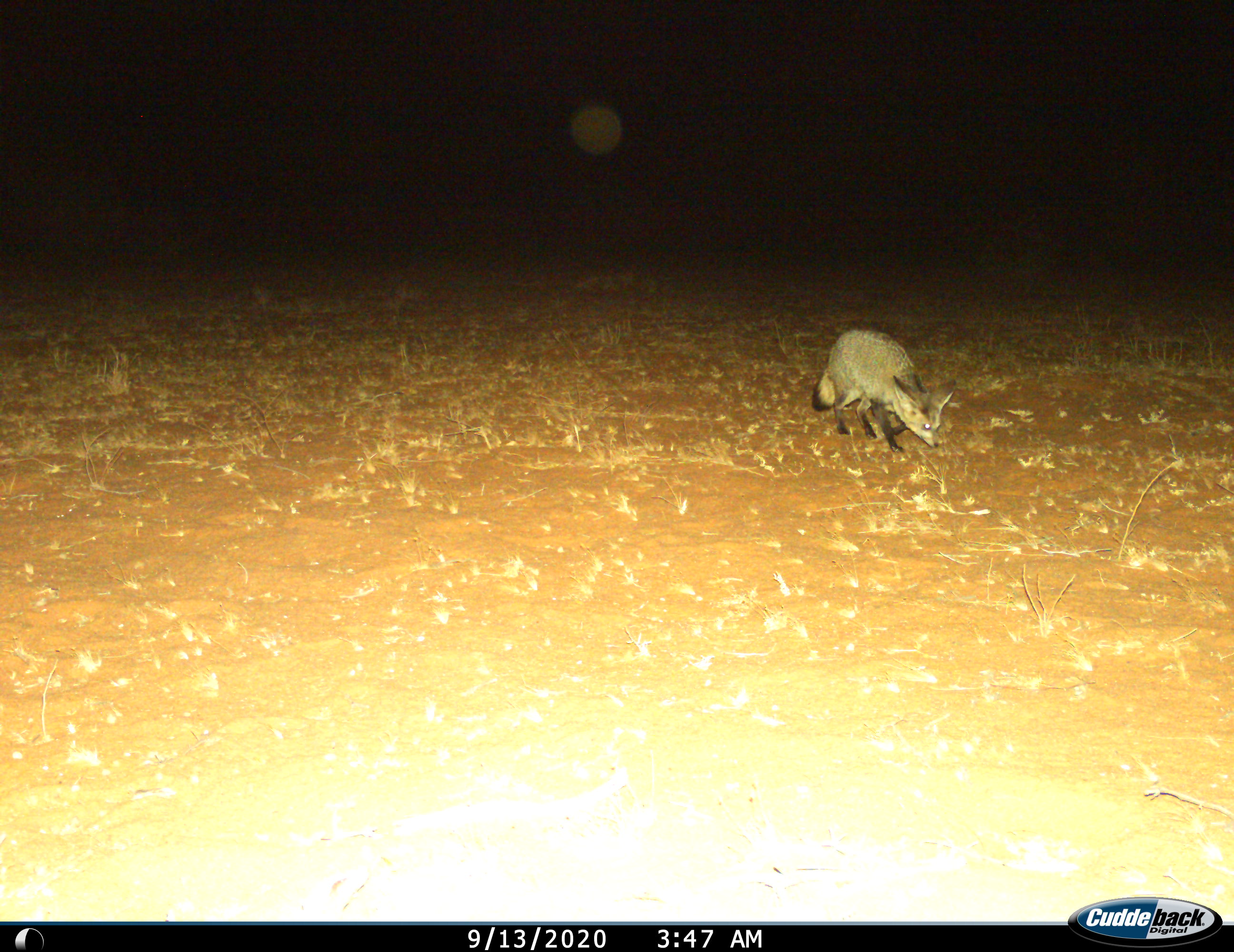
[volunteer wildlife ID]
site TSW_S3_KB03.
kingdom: Animalia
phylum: Chordata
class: Mammalia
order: Carnivora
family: Canidae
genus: Otocyon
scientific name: Otocyon megalotis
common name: bat-eared fox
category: foxbateared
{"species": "foxbateared (bat-eared fox) (Otocyon megalotis)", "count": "1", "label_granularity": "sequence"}